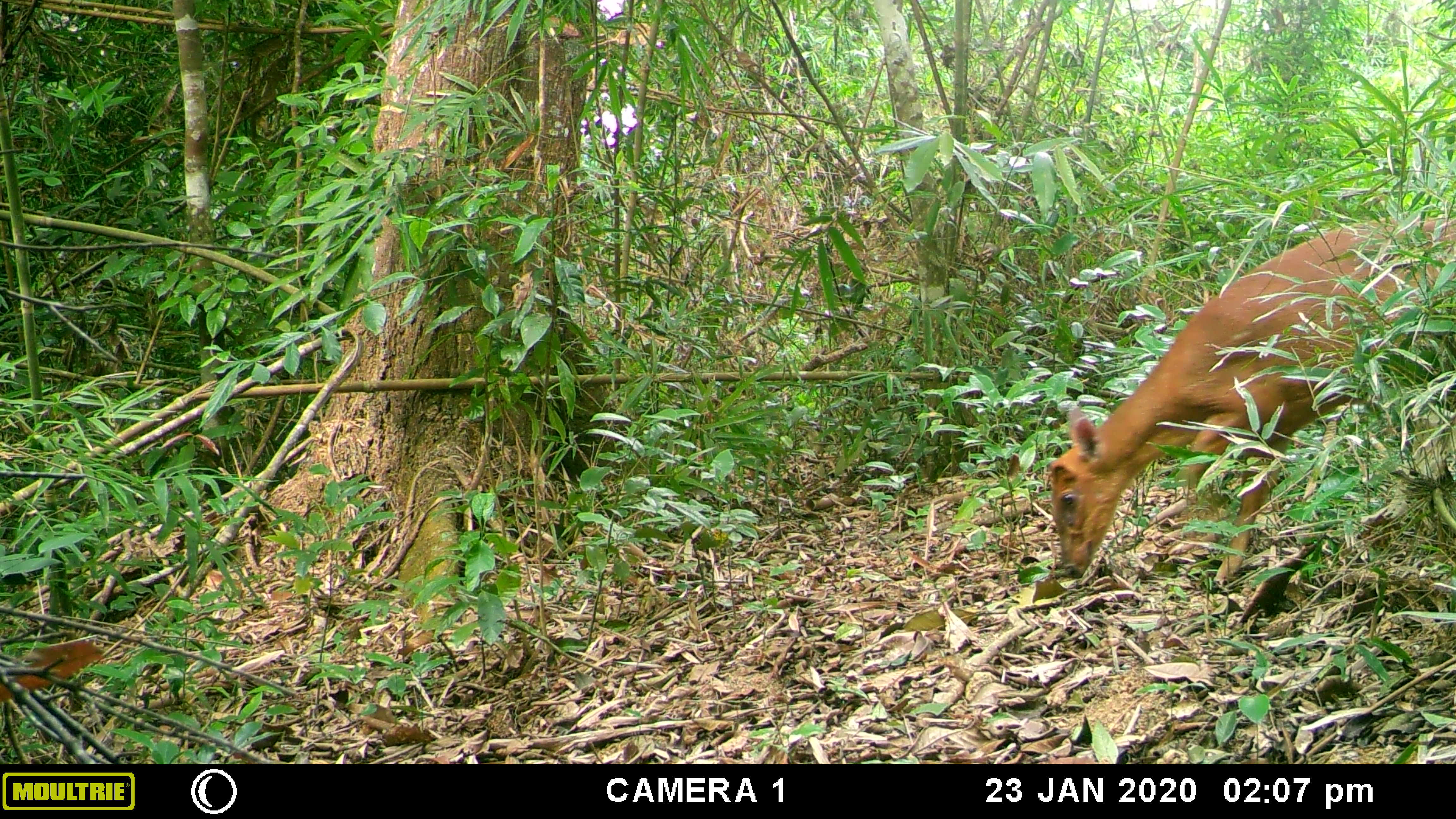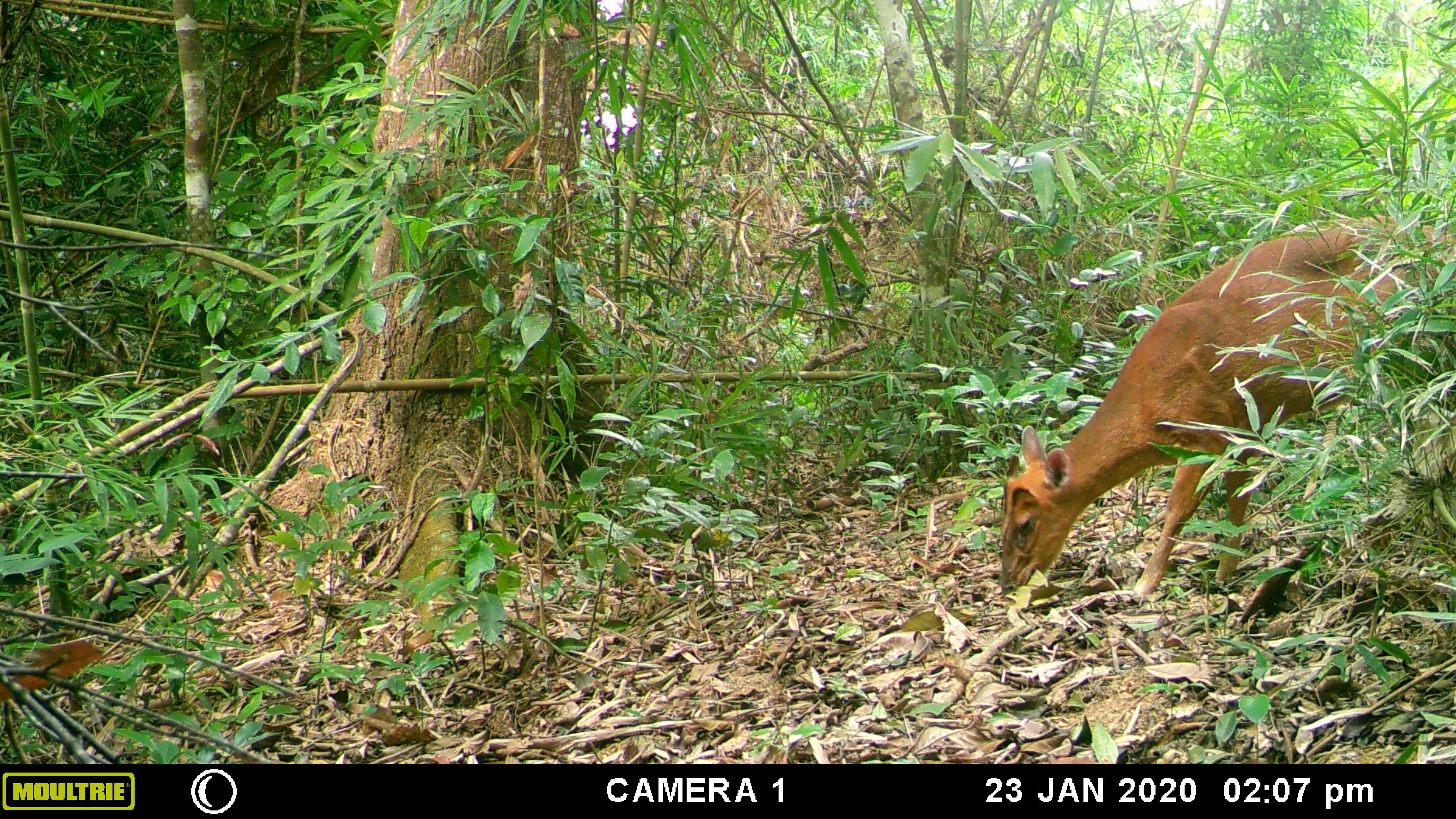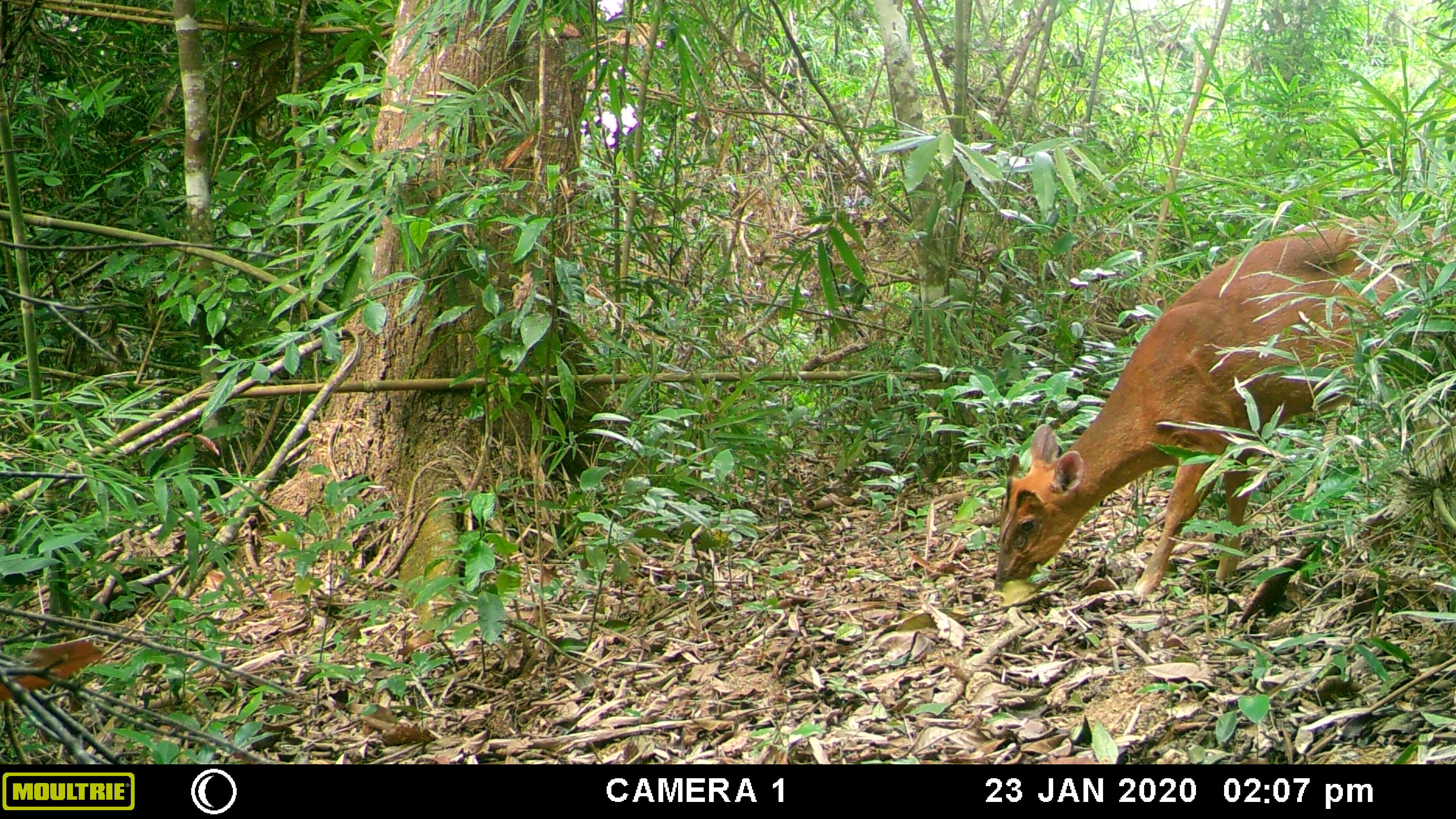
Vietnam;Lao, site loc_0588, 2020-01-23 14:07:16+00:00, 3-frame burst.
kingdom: Animalia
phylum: Chordata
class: Mammalia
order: Artiodactyla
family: Cervidae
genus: Muntiacus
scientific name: Muntiacus muntjak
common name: red muntjac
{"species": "red muntjac (Muntiacus muntjak)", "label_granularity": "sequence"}